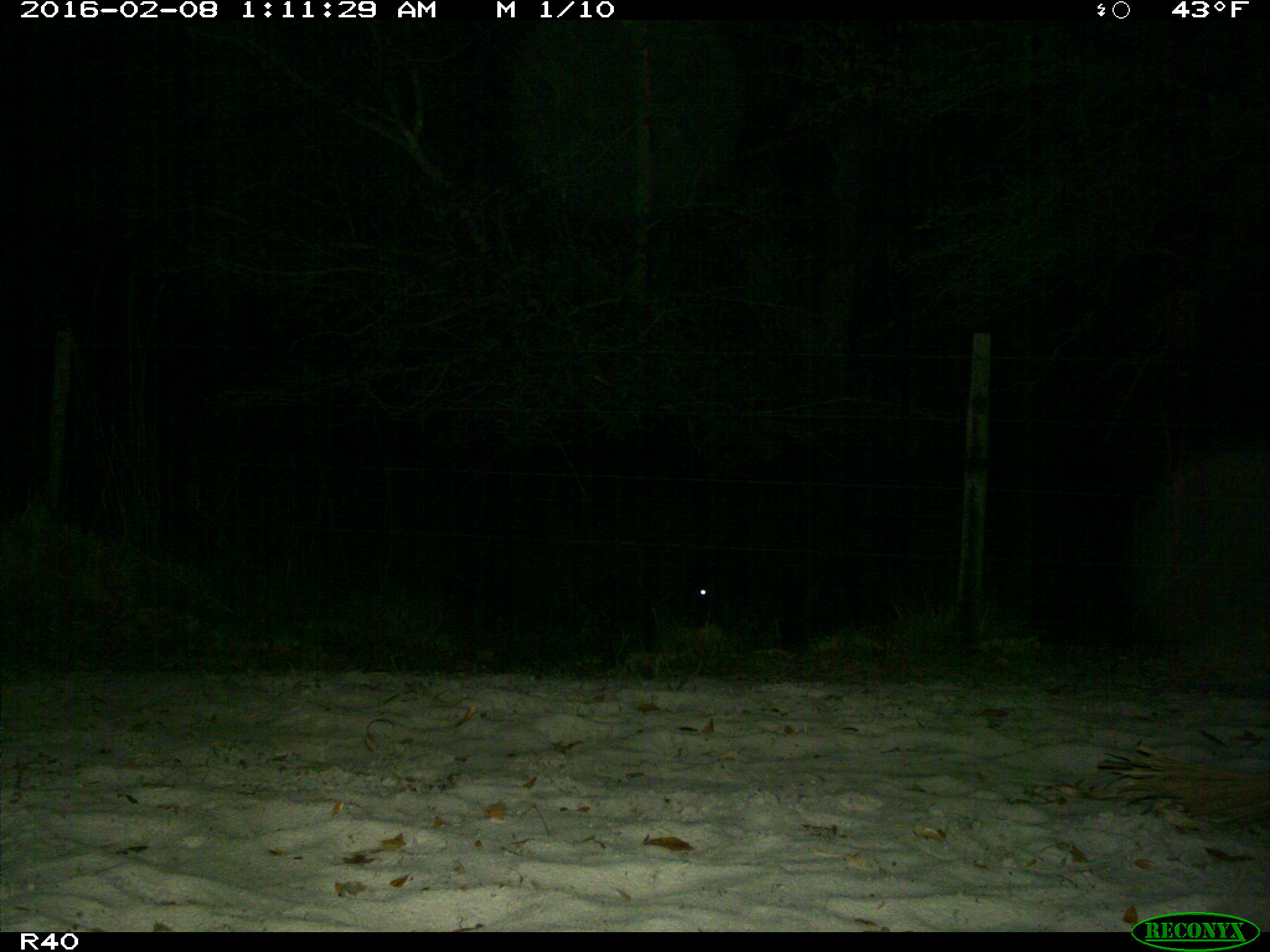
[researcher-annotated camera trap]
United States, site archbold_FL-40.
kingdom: Animalia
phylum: Chordata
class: Mammalia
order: Artiodactyla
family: Bovidae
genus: Bos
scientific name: Bos taurus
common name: domestic cow